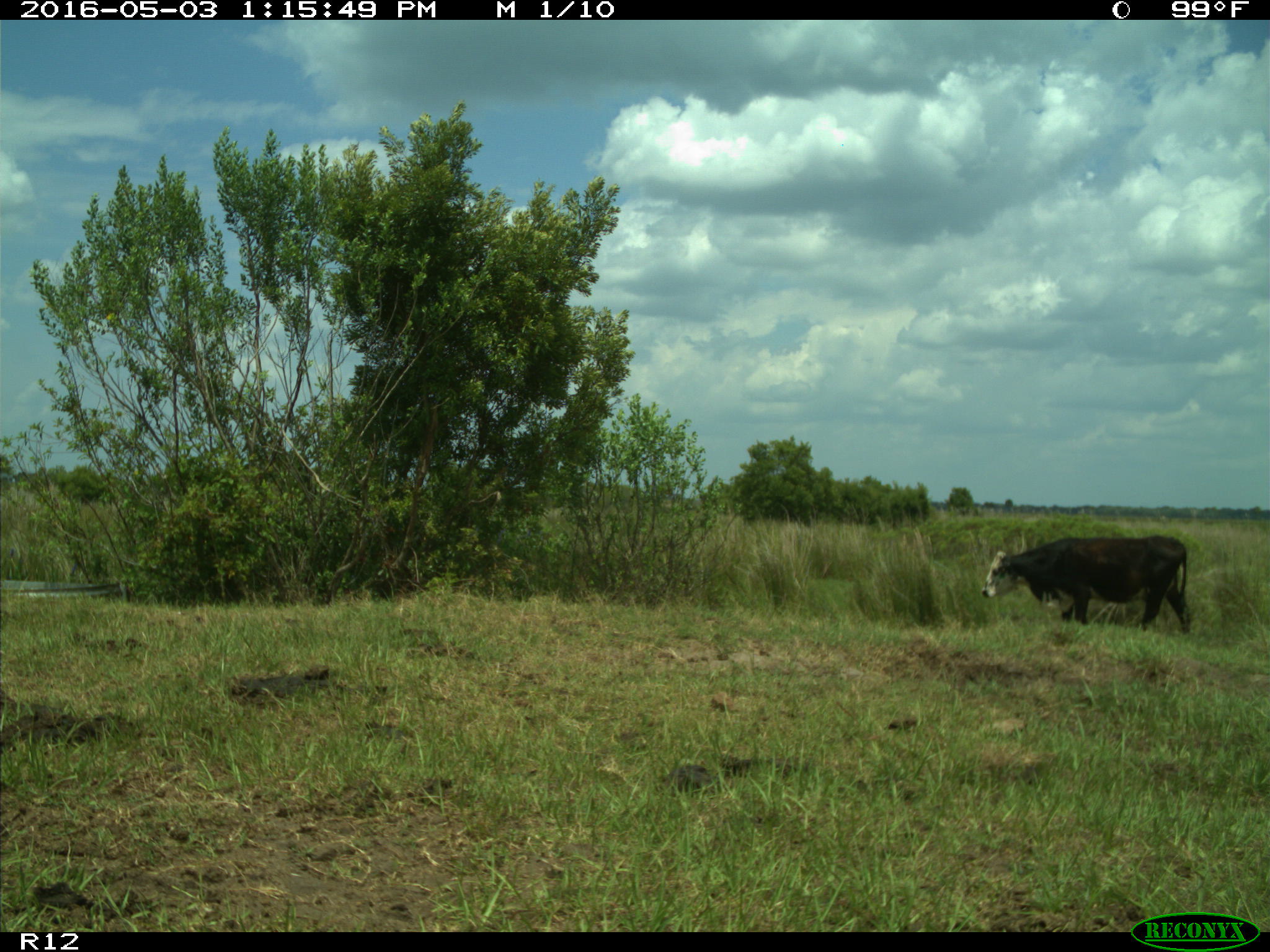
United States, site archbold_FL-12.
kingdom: Animalia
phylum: Chordata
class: Mammalia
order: Artiodactyla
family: Bovidae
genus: Bos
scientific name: Bos taurus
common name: domestic cow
Bos taurus (domestic cow).